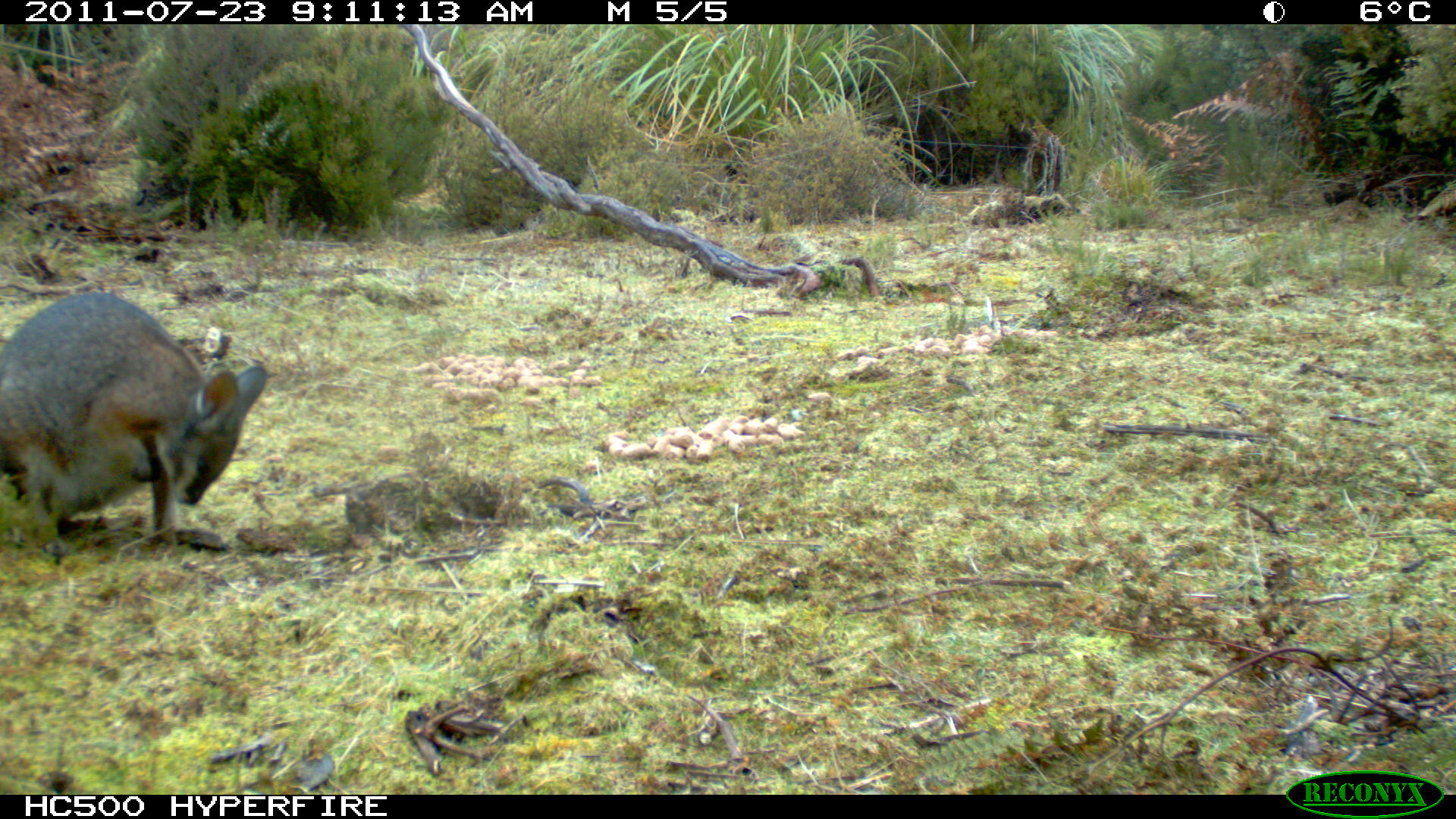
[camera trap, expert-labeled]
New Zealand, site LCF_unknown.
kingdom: Animalia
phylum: Chordata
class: Mammalia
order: Diprotodontia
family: Macropodidae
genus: Notamacropus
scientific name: Notamacropus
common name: wallaby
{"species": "wallaby (Notamacropus)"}